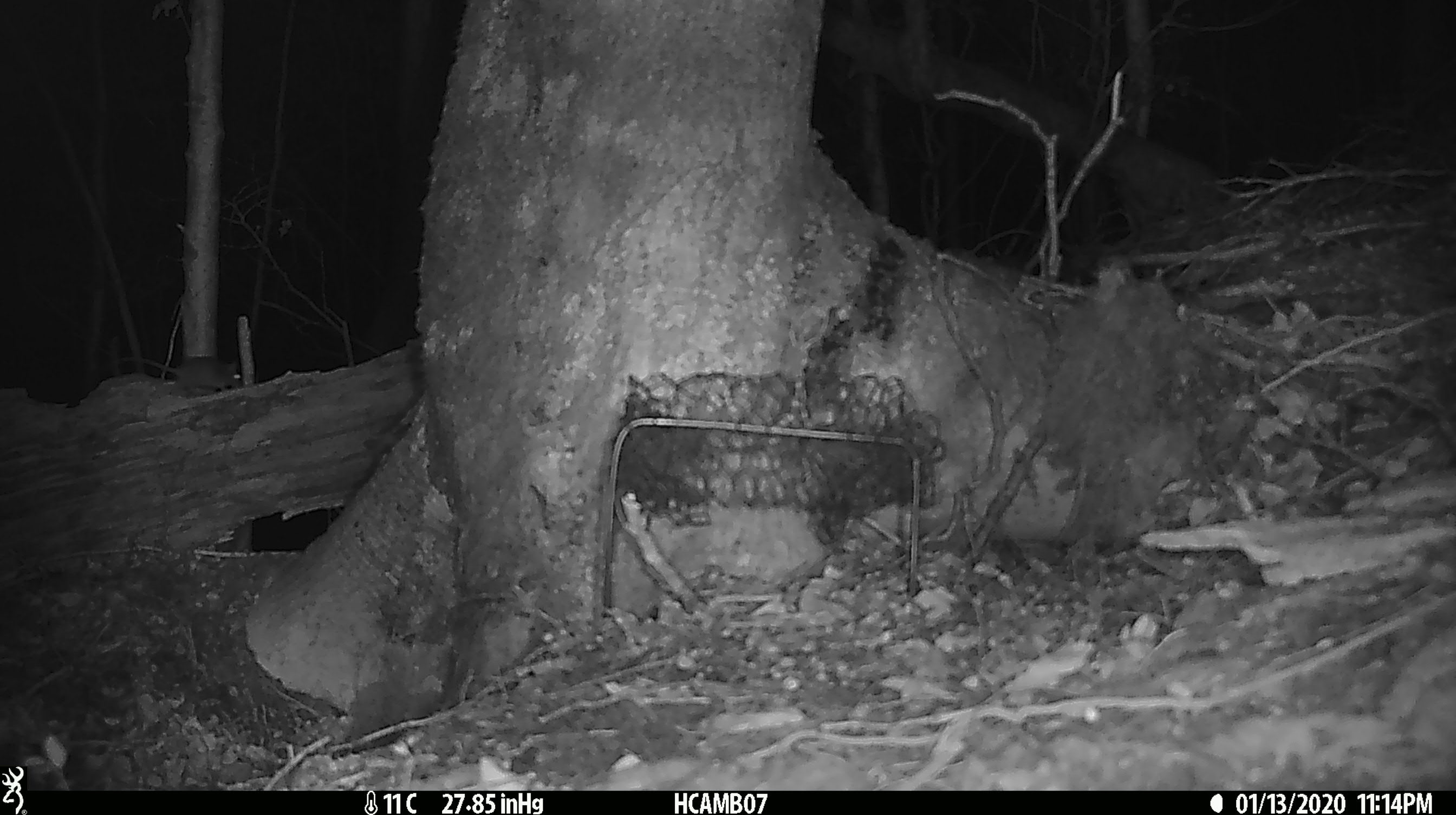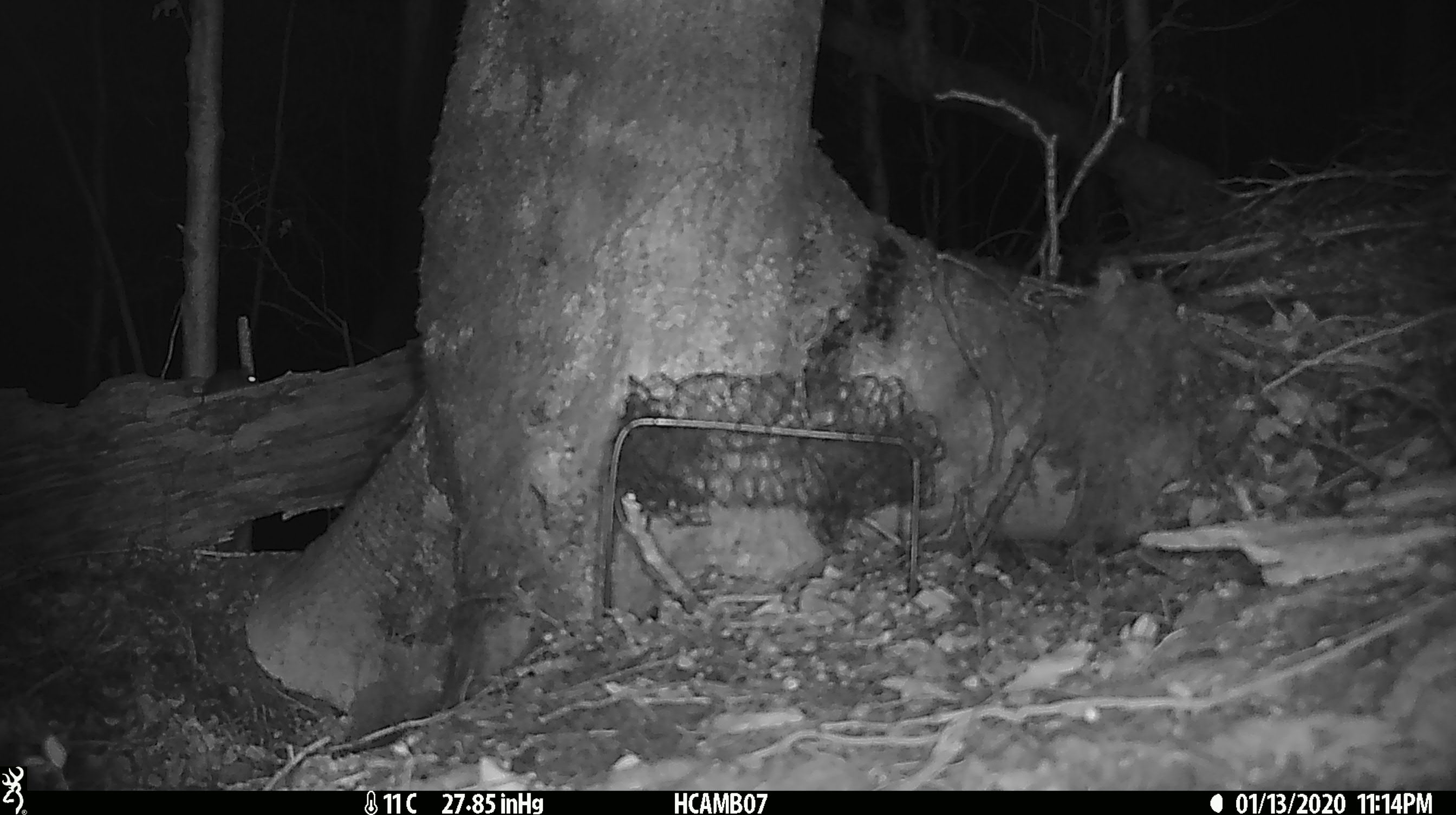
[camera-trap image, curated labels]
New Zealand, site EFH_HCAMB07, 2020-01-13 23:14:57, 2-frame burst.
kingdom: Animalia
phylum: Chordata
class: Mammalia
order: Rodentia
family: Muridae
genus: Mus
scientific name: Mus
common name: mouse